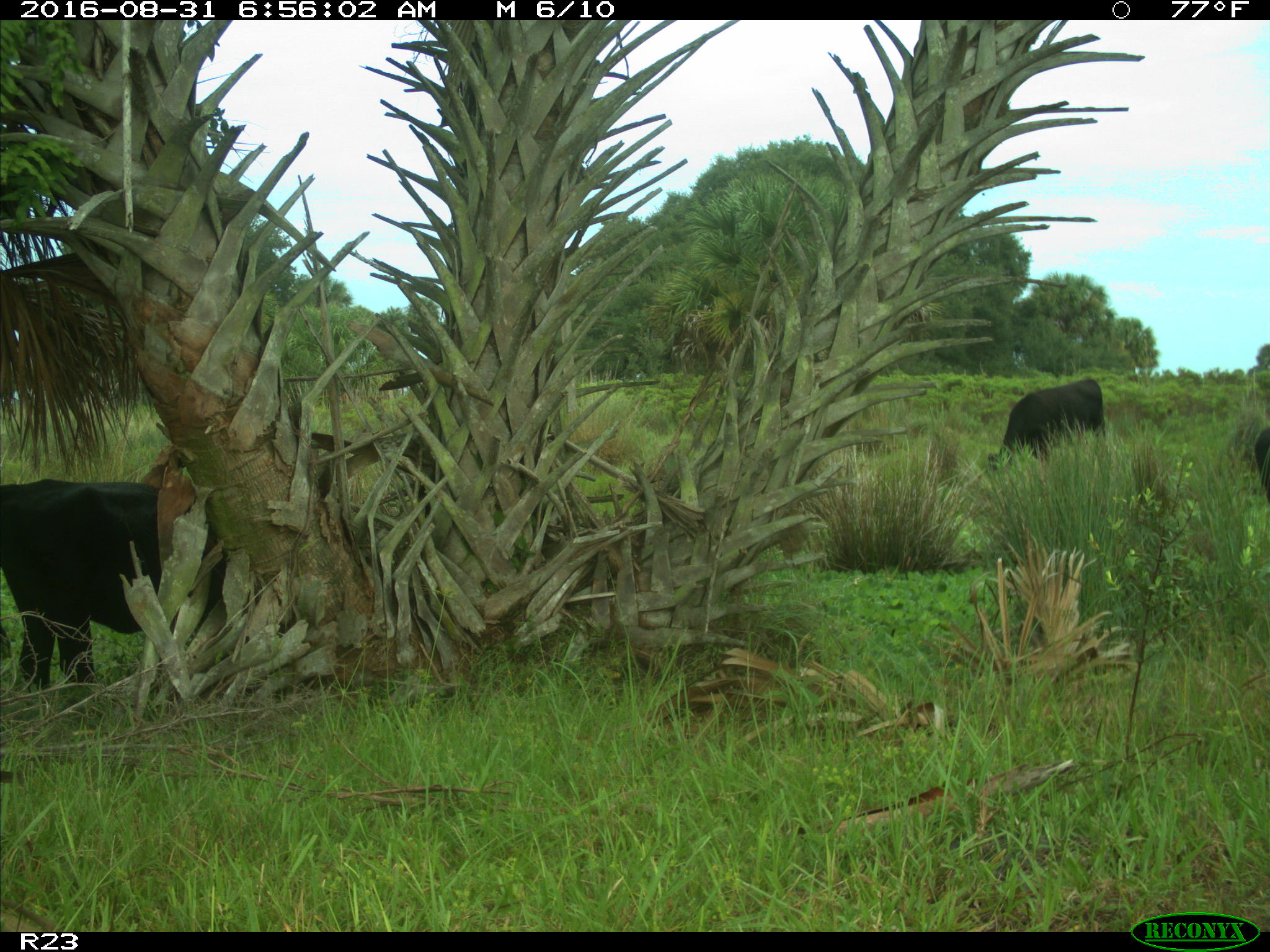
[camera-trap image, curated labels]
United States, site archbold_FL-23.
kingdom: Animalia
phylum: Chordata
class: Mammalia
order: Artiodactyla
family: Bovidae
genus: Bos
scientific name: Bos taurus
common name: domestic cow